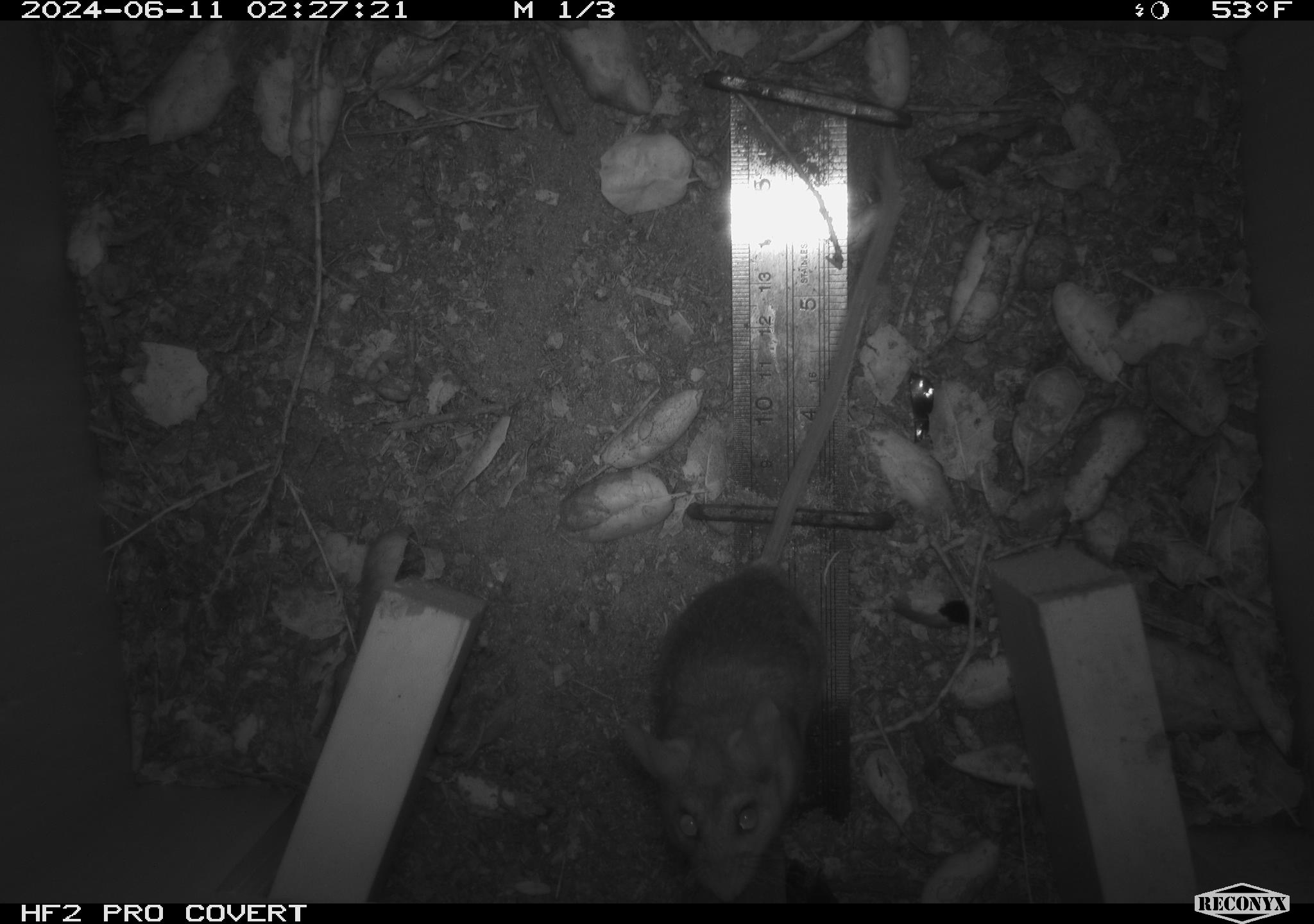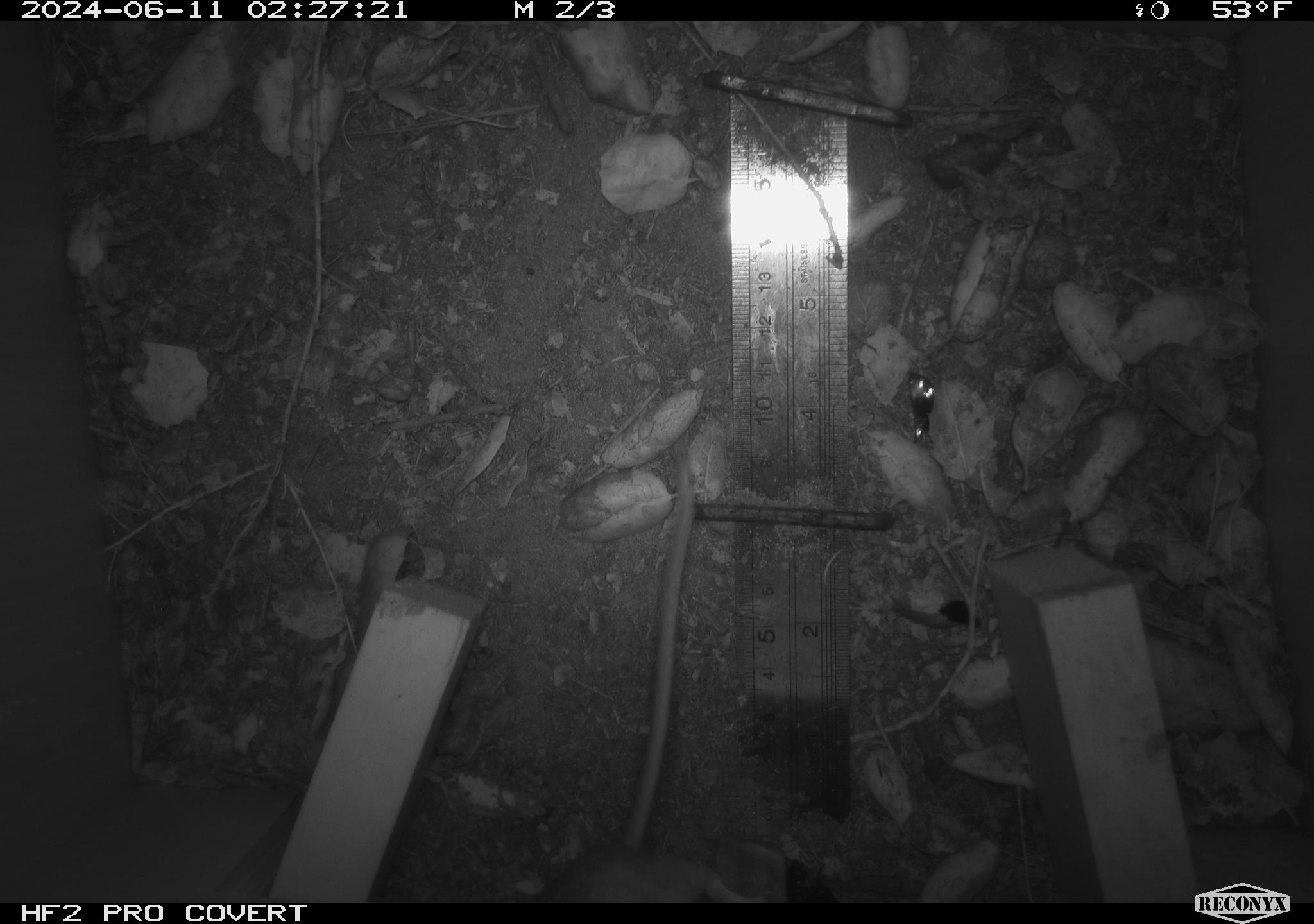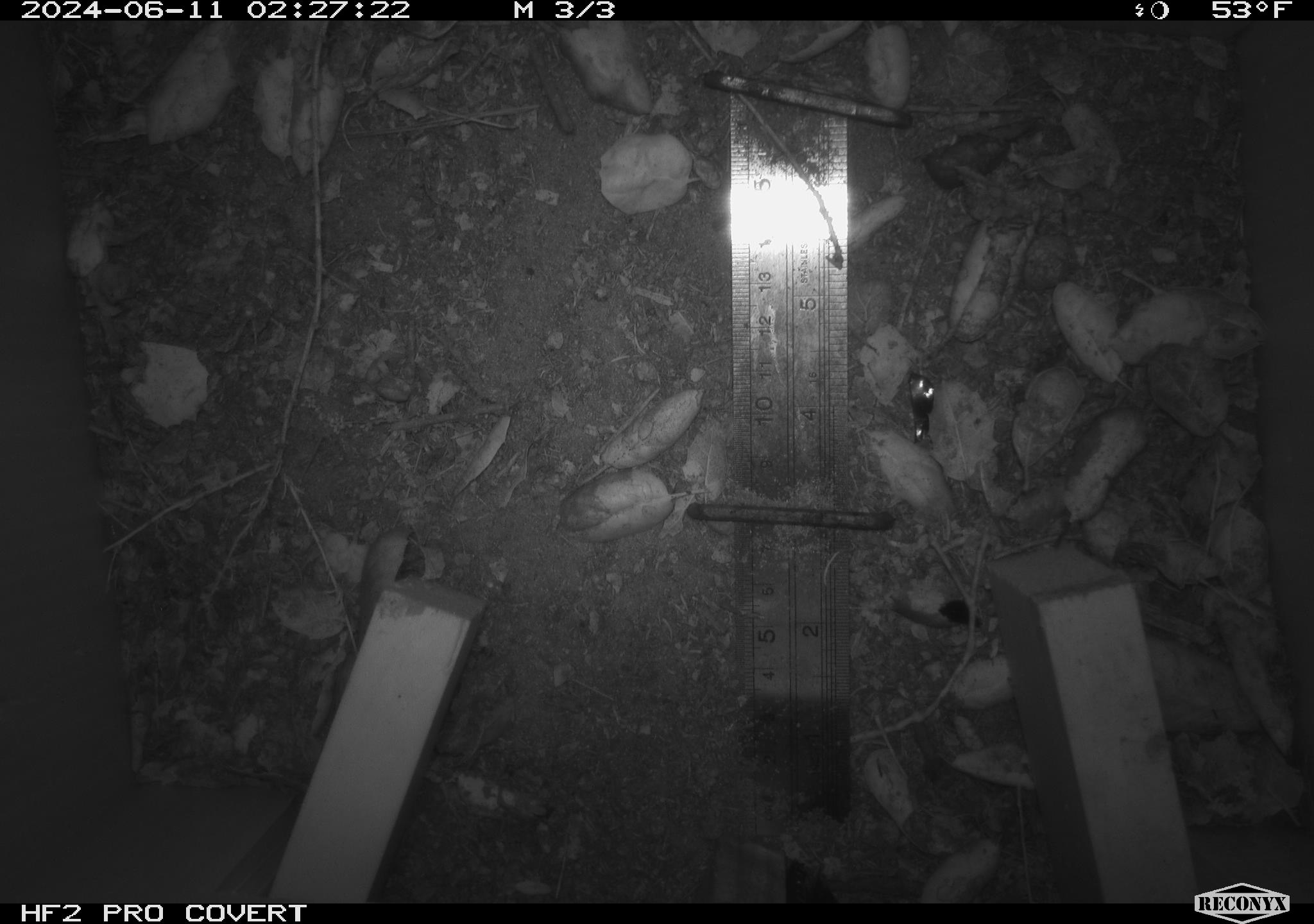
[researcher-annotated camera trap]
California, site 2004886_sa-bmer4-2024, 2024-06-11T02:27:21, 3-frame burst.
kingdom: Animalia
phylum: Chordata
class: Mammalia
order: Rodentia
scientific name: Rodentia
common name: woodrat or rat or mouse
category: woodrat or rat or mouse species